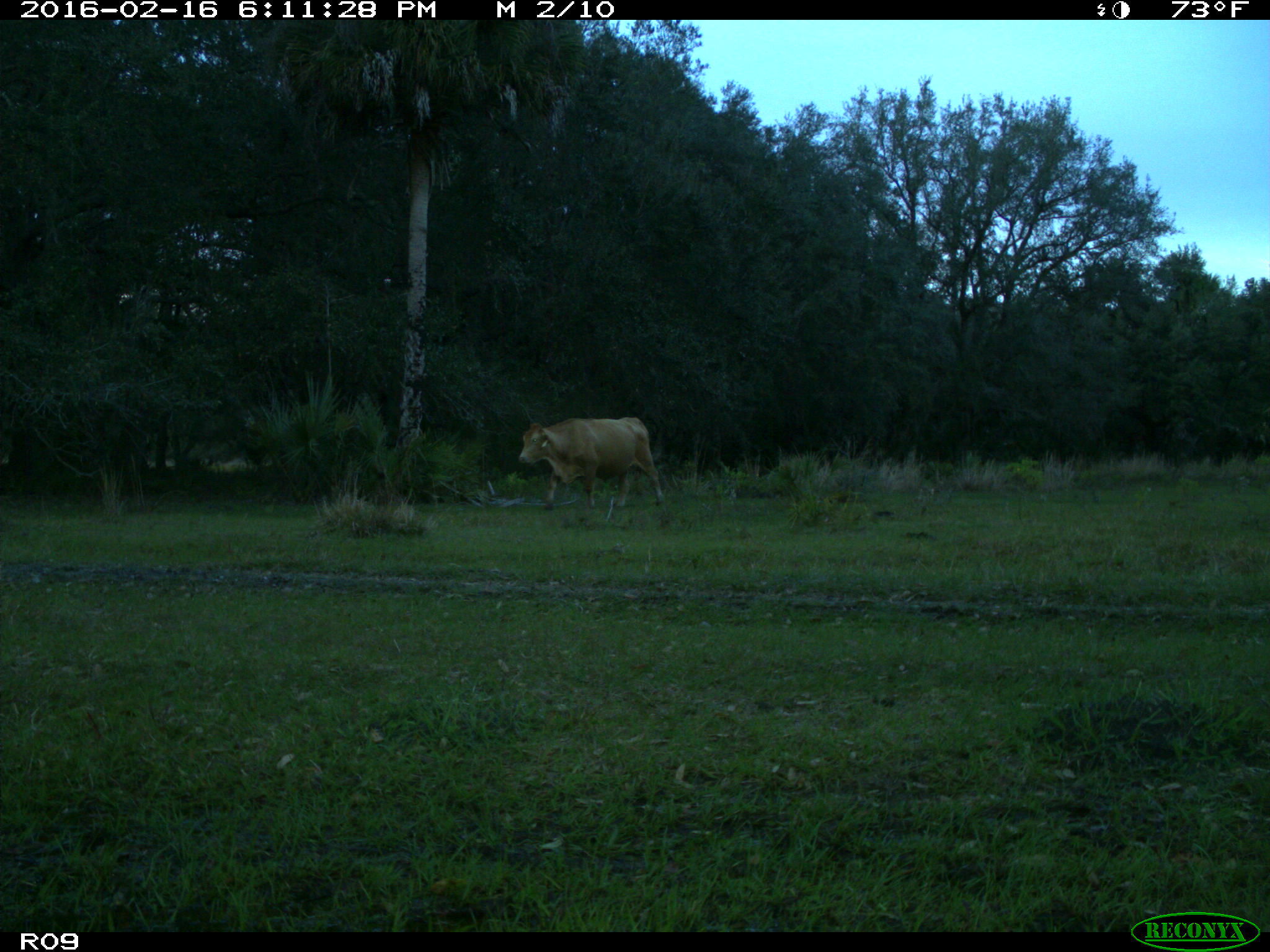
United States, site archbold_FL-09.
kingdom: Animalia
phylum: Chordata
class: Mammalia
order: Artiodactyla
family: Bovidae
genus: Bos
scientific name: Bos taurus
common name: domestic cow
Bos taurus (domestic cow).